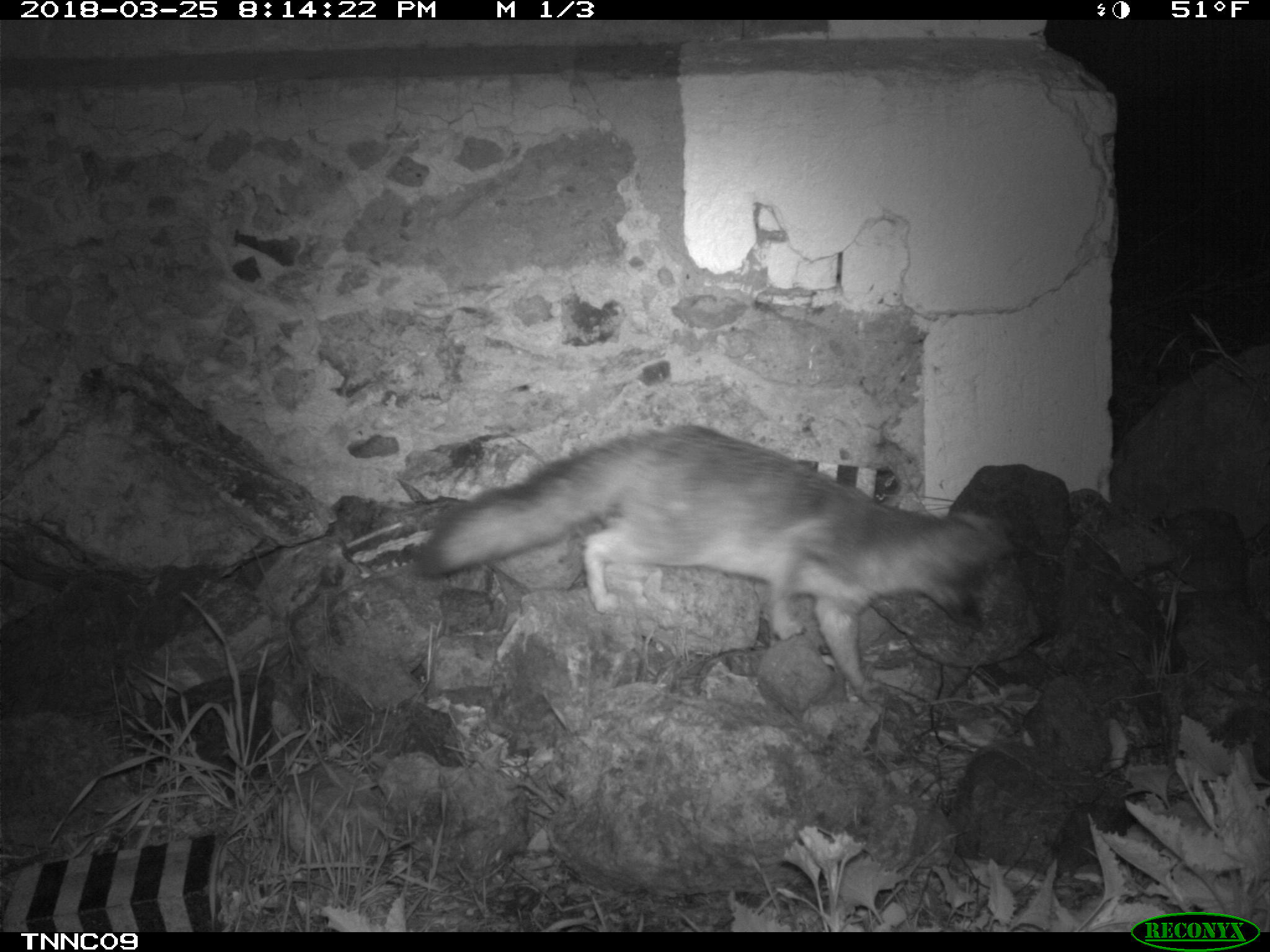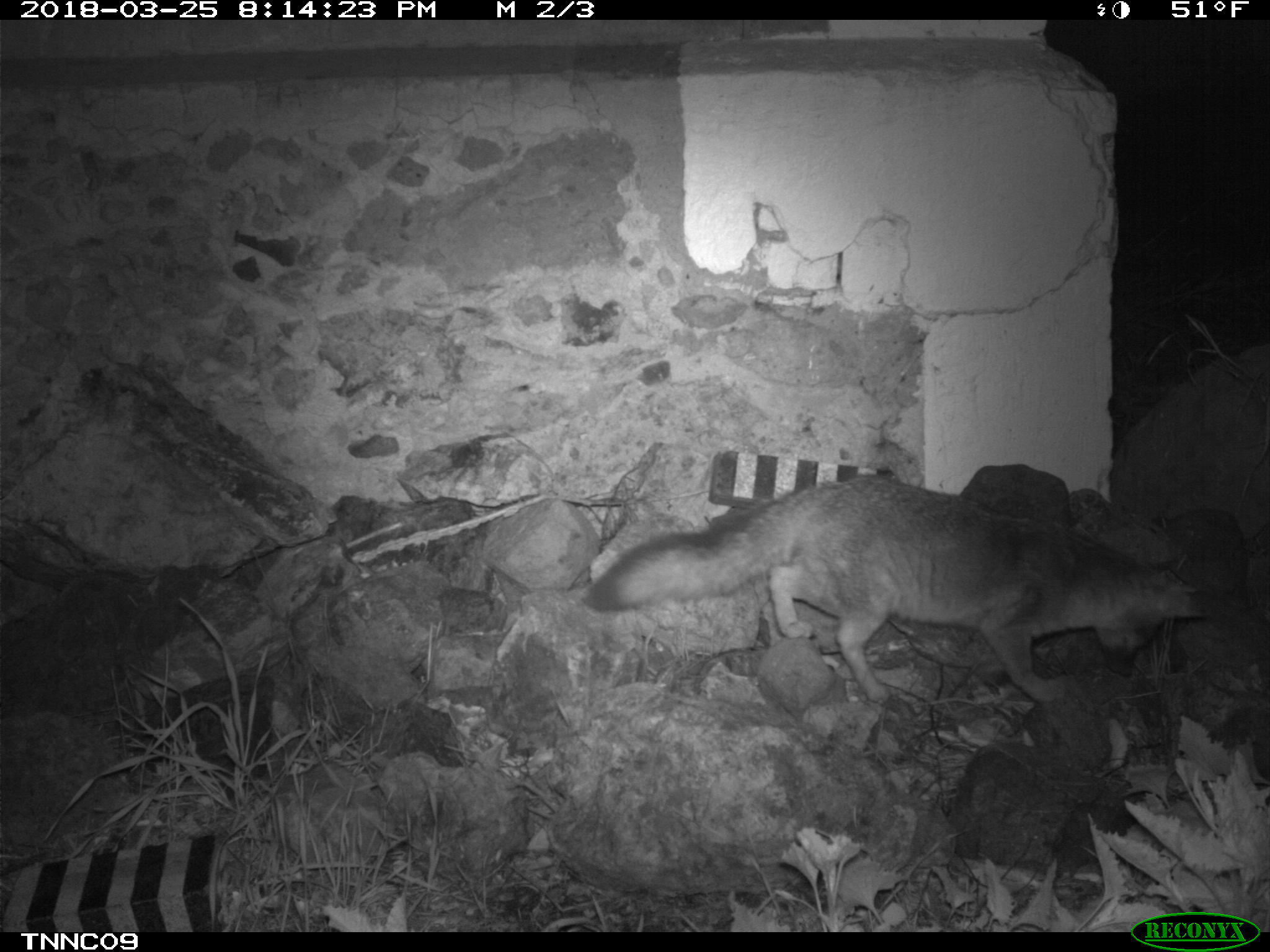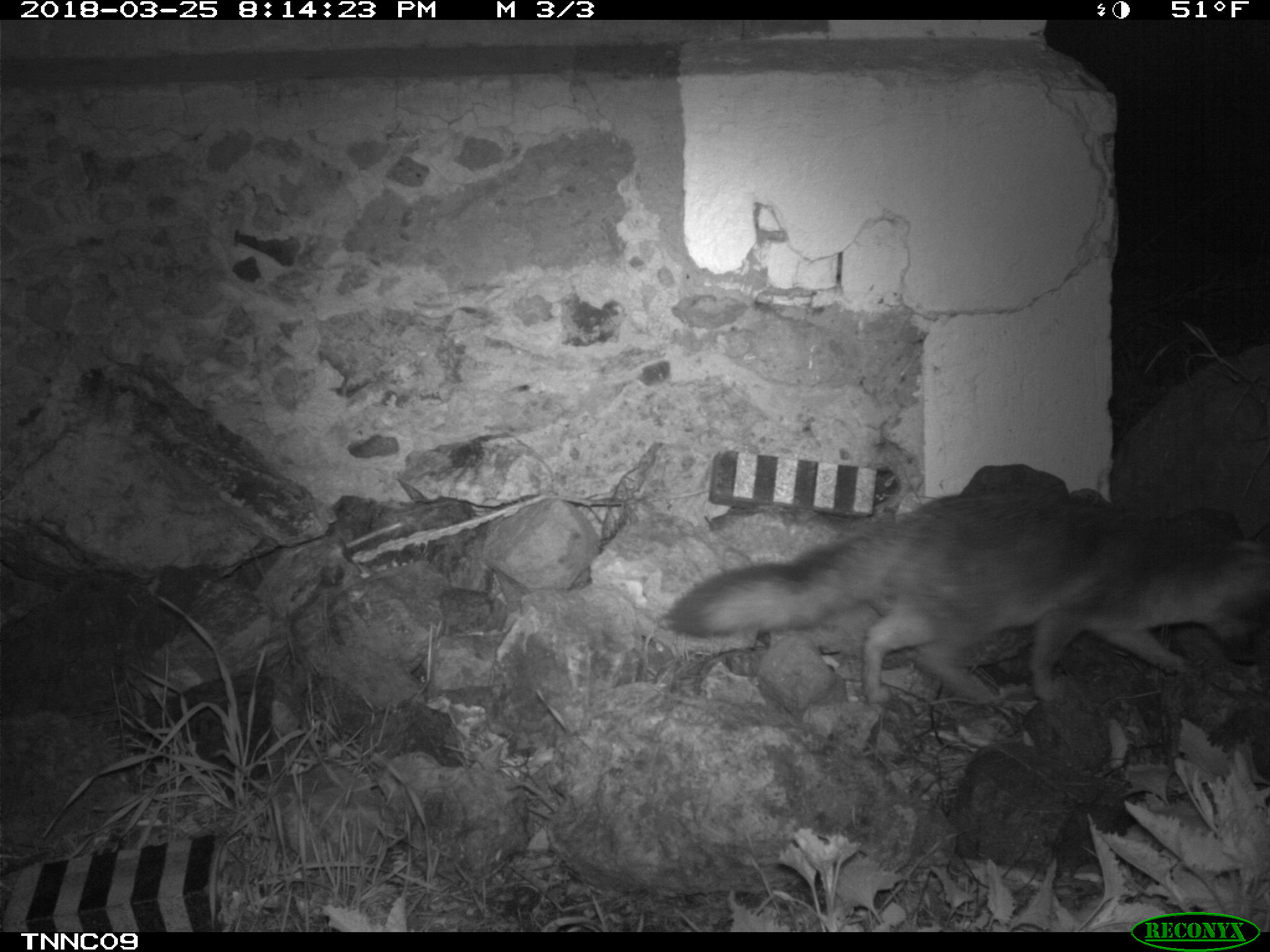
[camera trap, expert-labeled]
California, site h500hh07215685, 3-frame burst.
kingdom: Animalia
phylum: Chordata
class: Mammalia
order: Carnivora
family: Canidae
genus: Urocyon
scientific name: Urocyon littoralis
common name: island fox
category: fox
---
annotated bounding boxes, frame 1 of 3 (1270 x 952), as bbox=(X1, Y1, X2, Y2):
fox: bbox=(415, 423, 1013, 706)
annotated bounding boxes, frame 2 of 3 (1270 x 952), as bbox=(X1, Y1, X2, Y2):
fox: bbox=(578, 471, 1209, 701)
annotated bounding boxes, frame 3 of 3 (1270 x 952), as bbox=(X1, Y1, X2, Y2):
fox: bbox=(664, 490, 1269, 703)